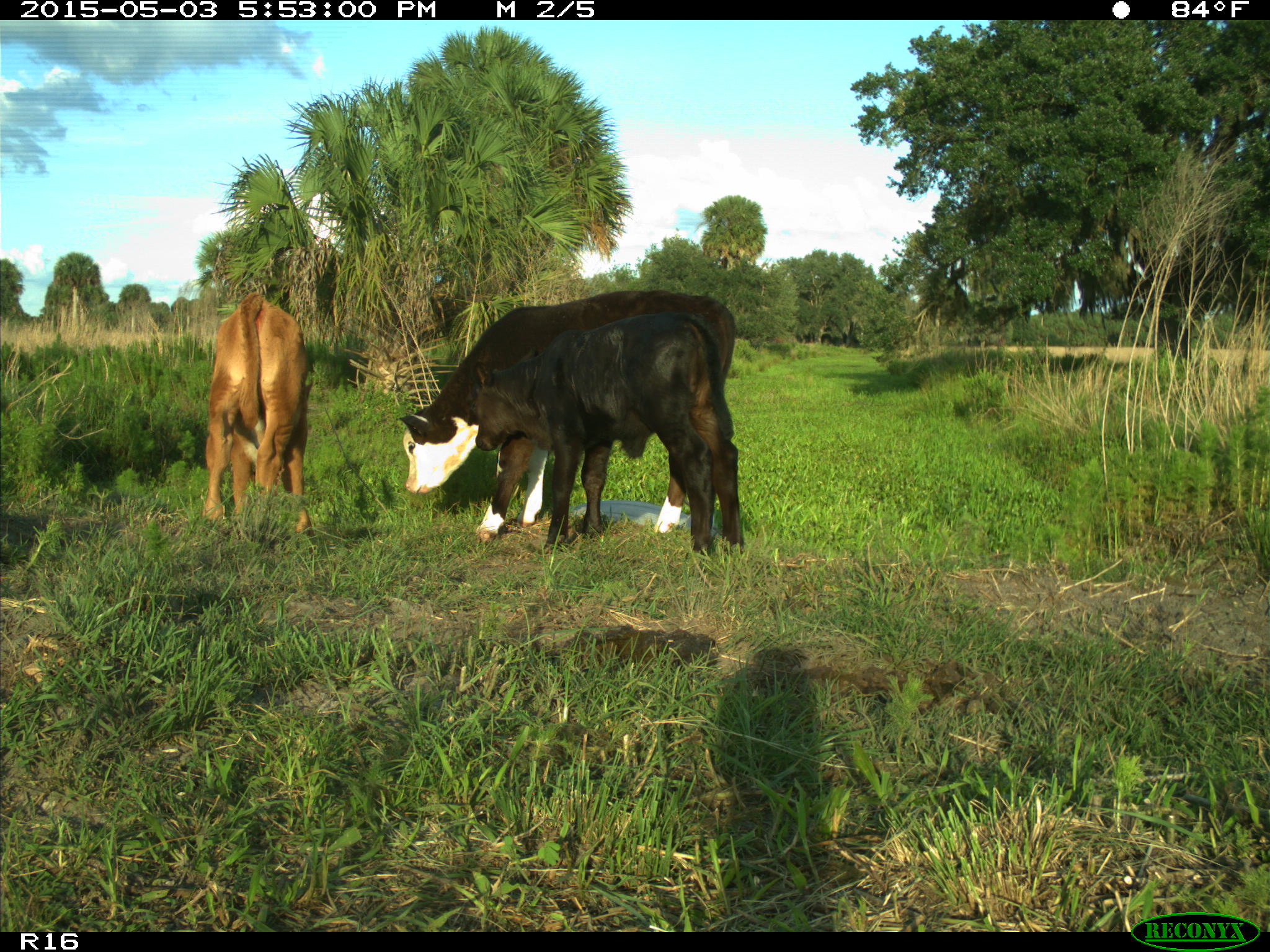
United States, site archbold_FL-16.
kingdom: Animalia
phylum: Chordata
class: Mammalia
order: Artiodactyla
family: Bovidae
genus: Bos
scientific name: Bos taurus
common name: domestic cow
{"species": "Bos taurus (domestic cow)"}